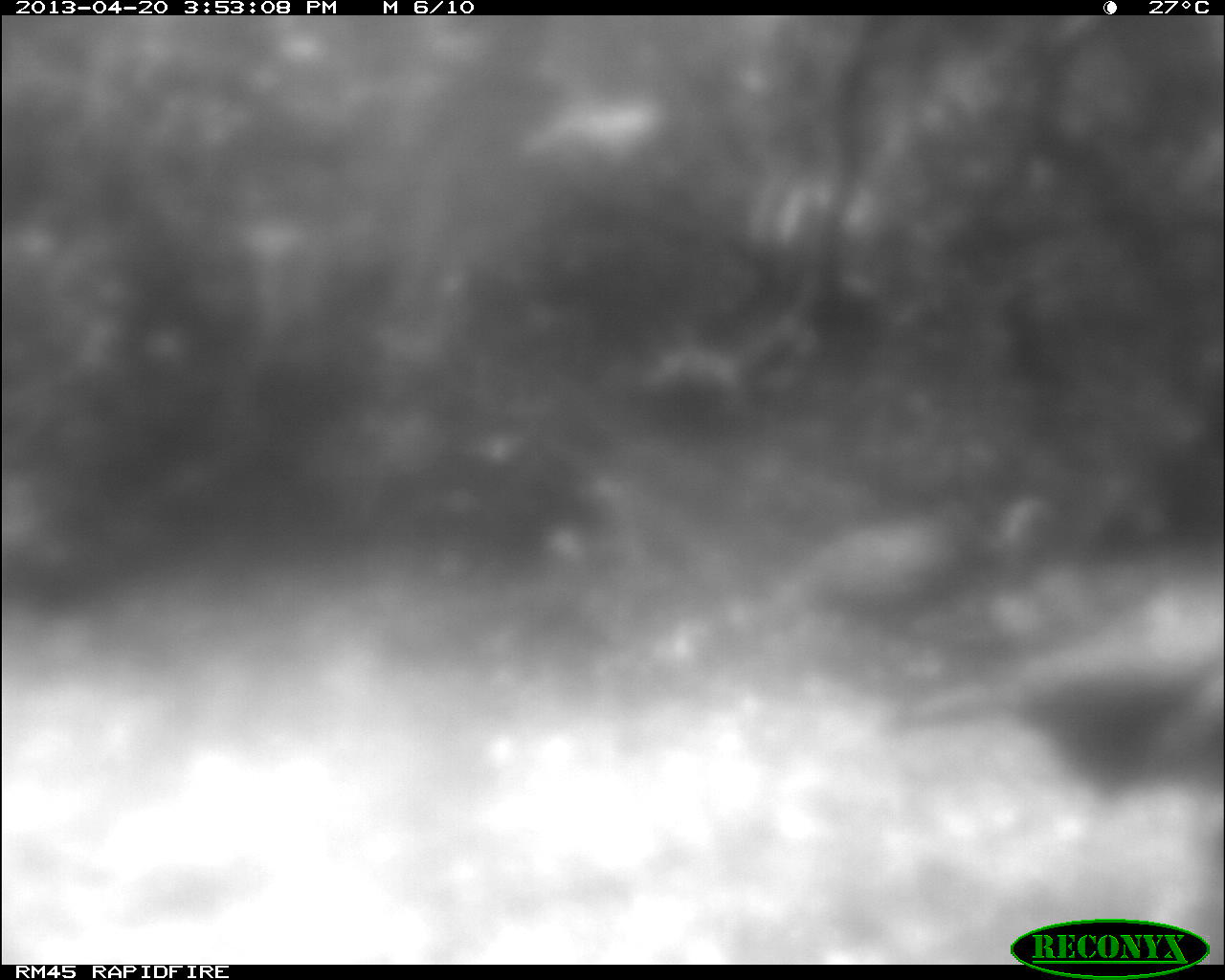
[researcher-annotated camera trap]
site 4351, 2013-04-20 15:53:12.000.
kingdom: Animalia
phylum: Chordata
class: Aves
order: Galliformes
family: Phasianidae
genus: Meleagris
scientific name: Meleagris ocellata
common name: ocellated turkey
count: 3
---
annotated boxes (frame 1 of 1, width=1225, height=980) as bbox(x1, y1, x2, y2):
meleagris ocellata: bbox(893, 575, 1223, 837); bbox(752, 444, 1039, 655)